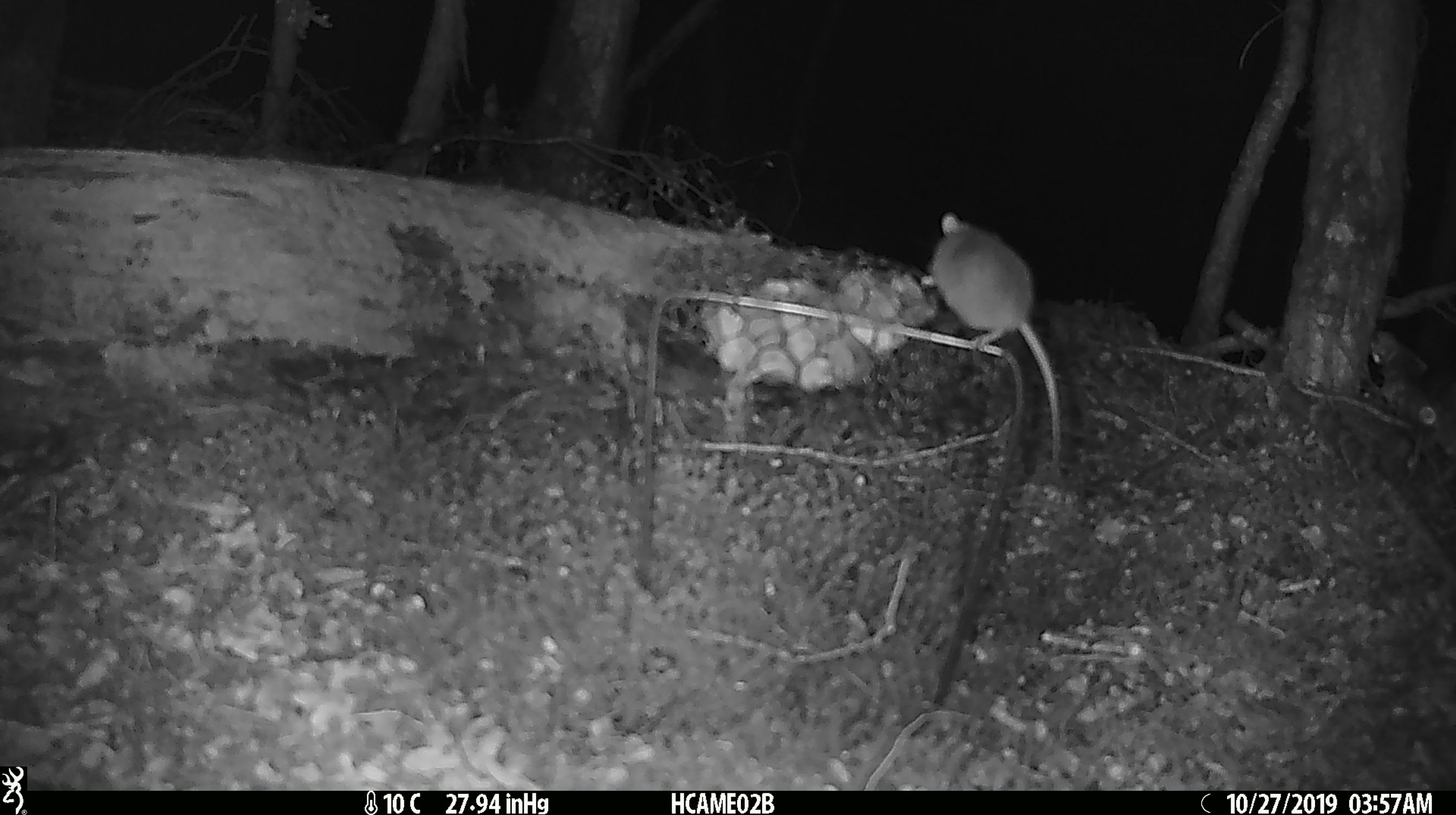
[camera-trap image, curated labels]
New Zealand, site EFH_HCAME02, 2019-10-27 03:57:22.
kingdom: Animalia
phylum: Chordata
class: Mammalia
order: Rodentia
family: Muridae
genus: Mus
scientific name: Mus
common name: mouse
Mouse (Mus).